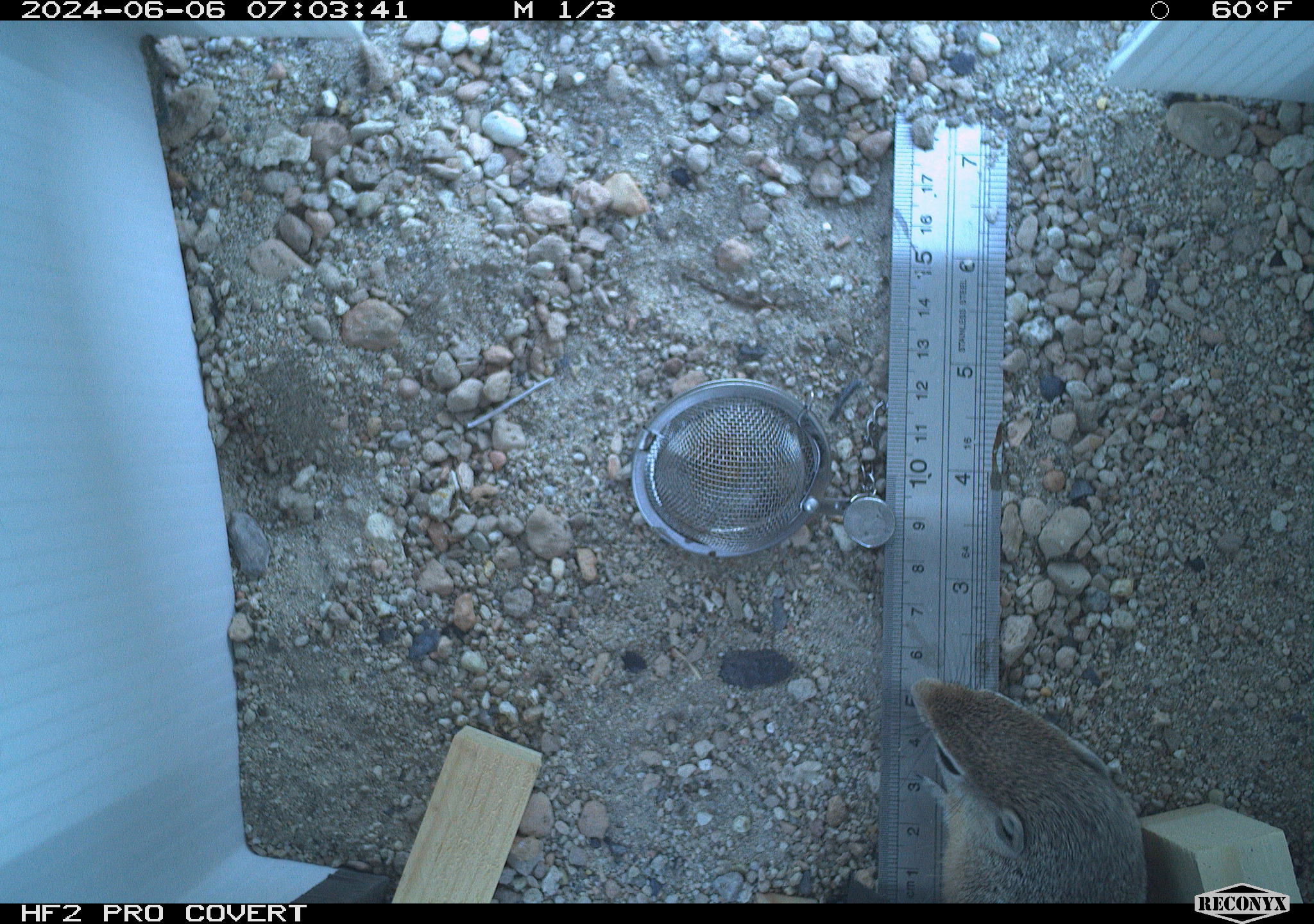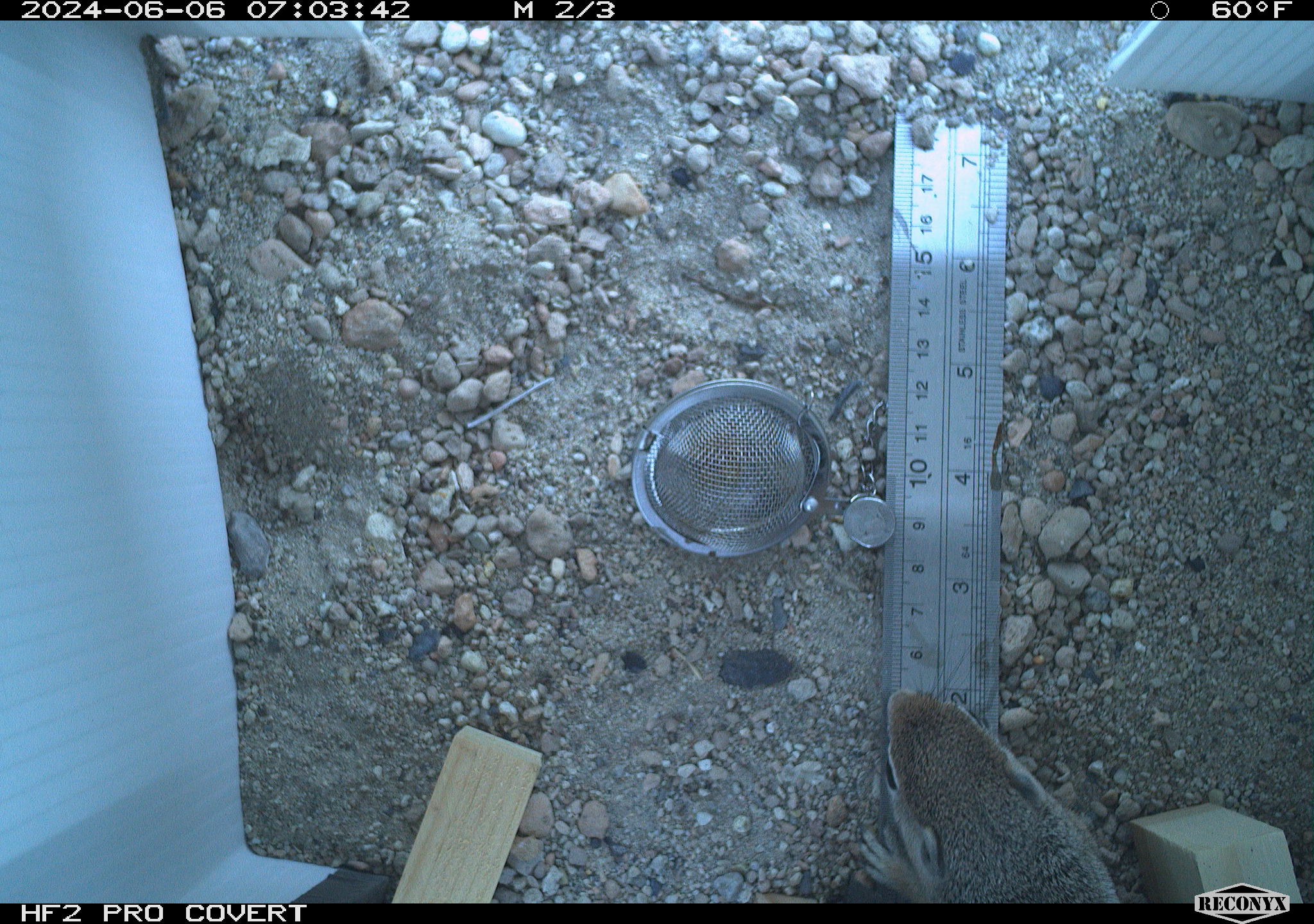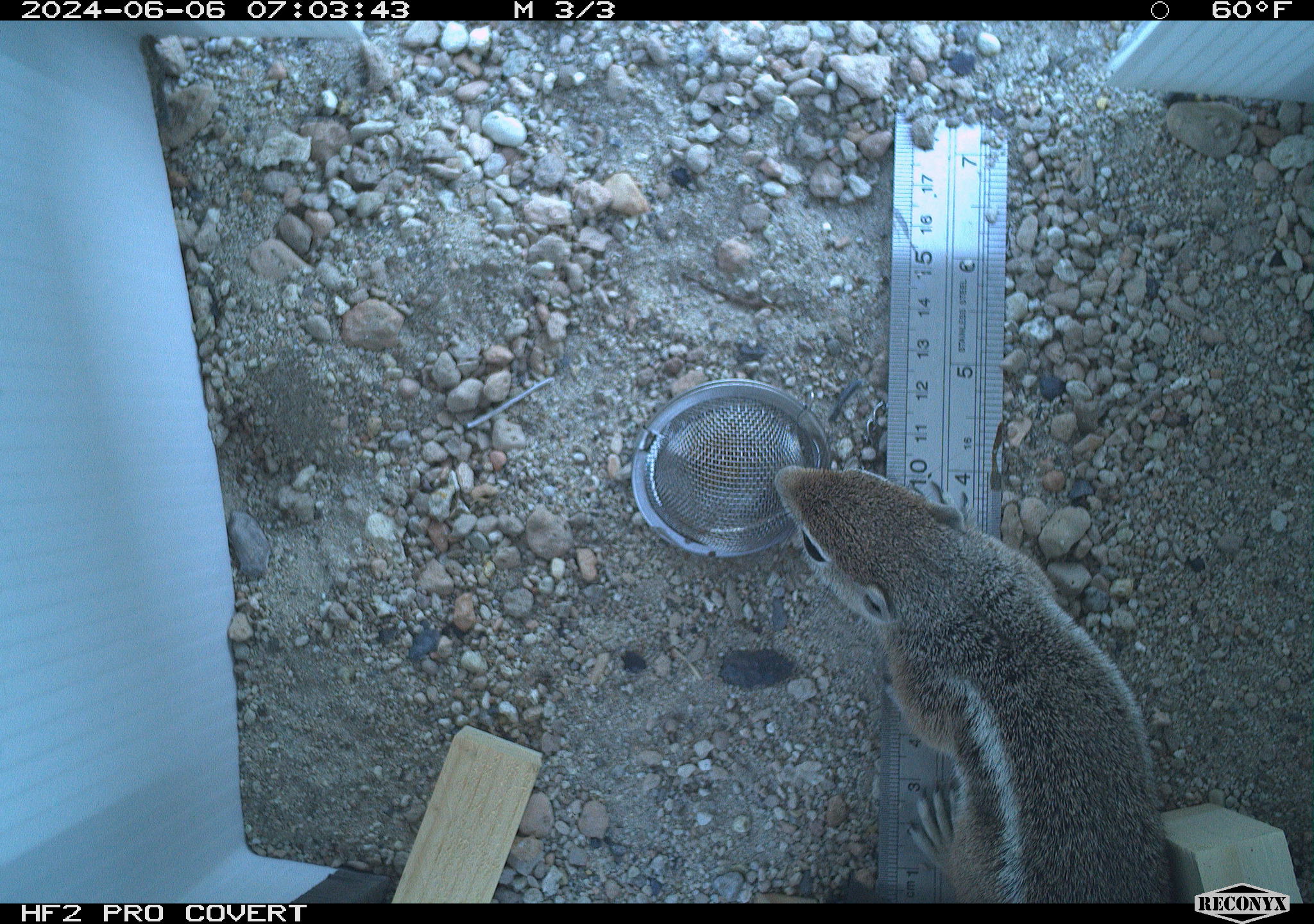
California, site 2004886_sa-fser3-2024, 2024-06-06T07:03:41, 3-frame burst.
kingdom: Animalia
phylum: Chordata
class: Mammalia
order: Rodentia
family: Sciuridae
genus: Ammospermophilus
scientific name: Ammospermophilus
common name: antelope ground squirrels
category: ammospermophilus species